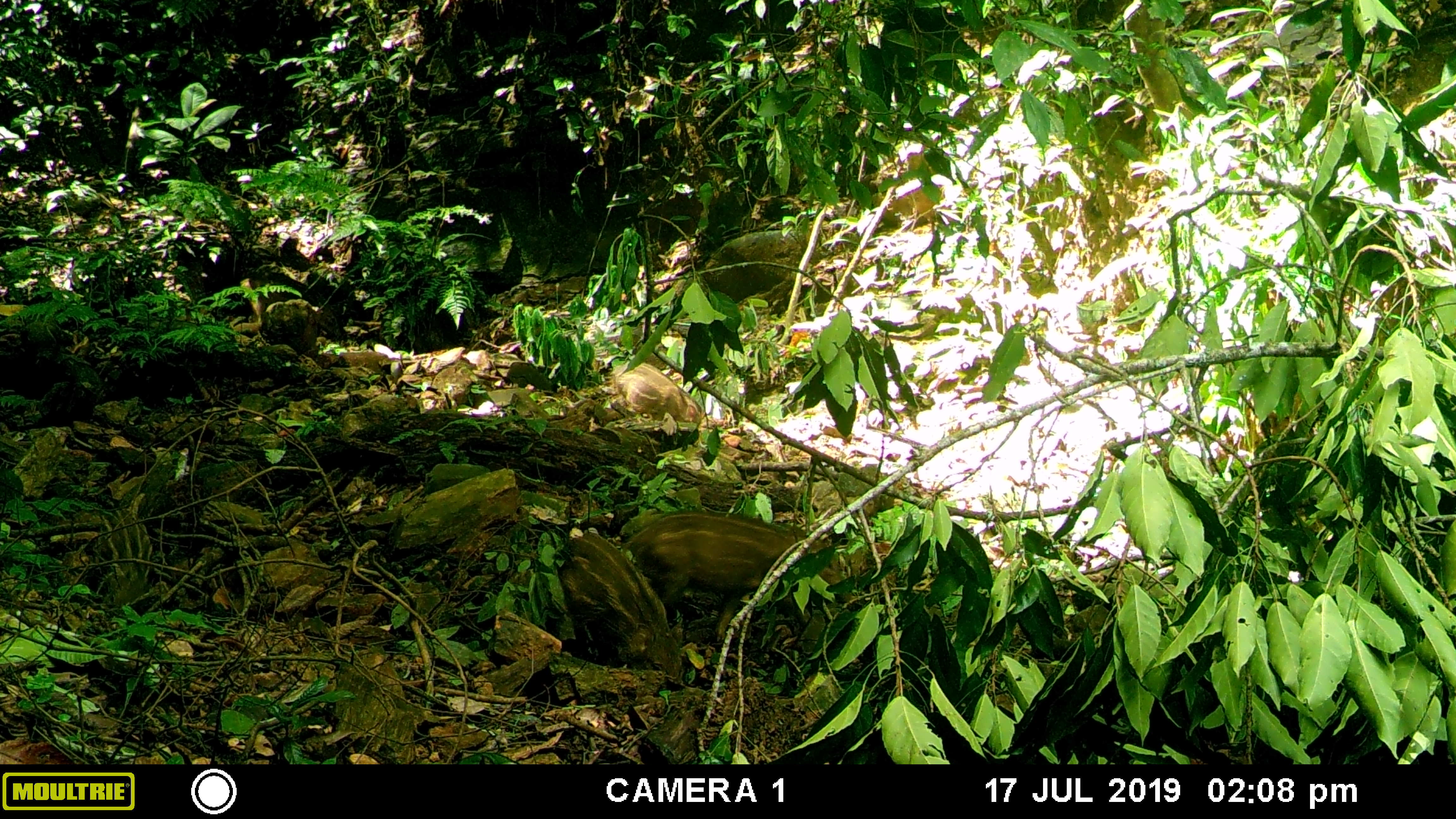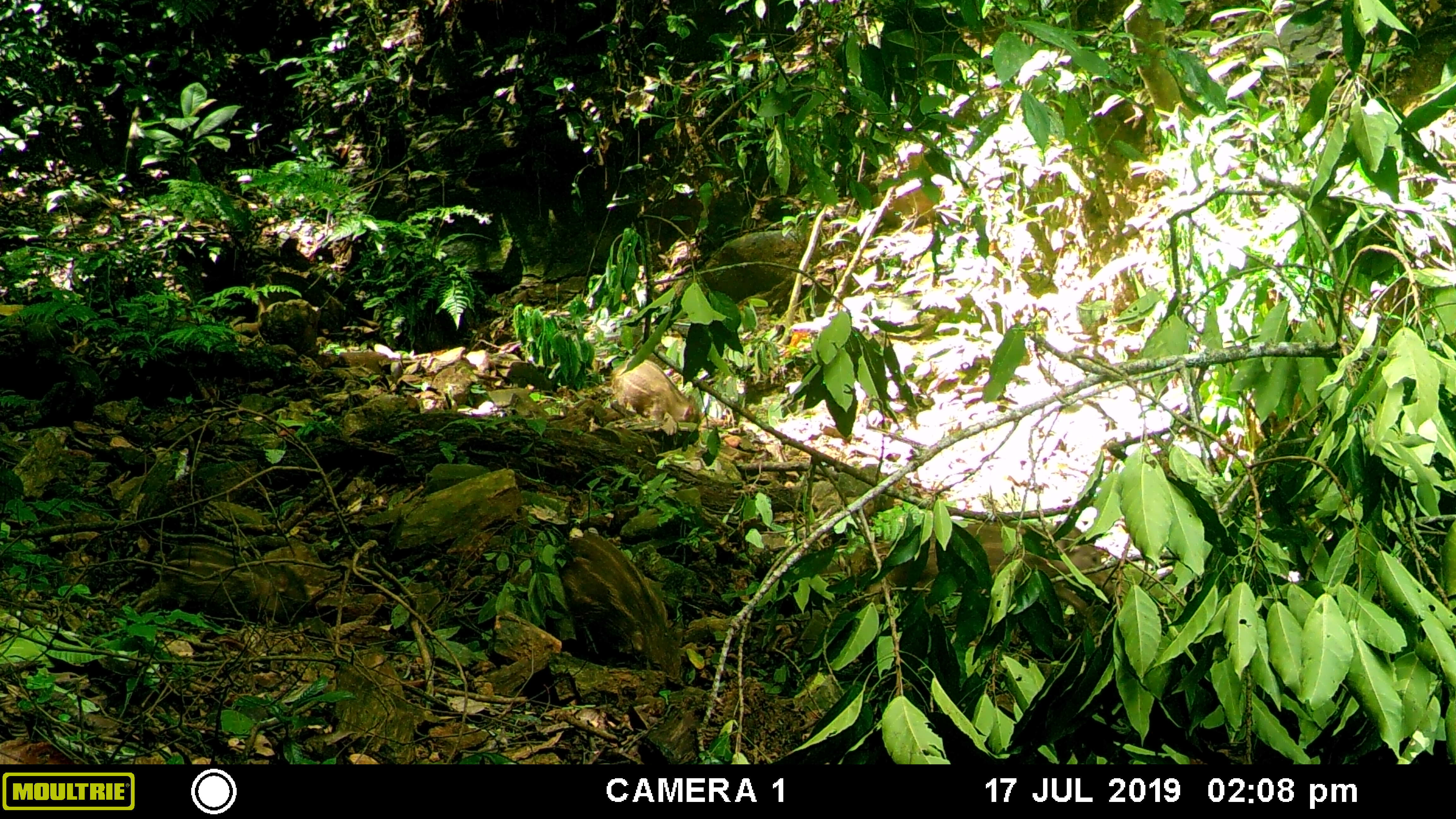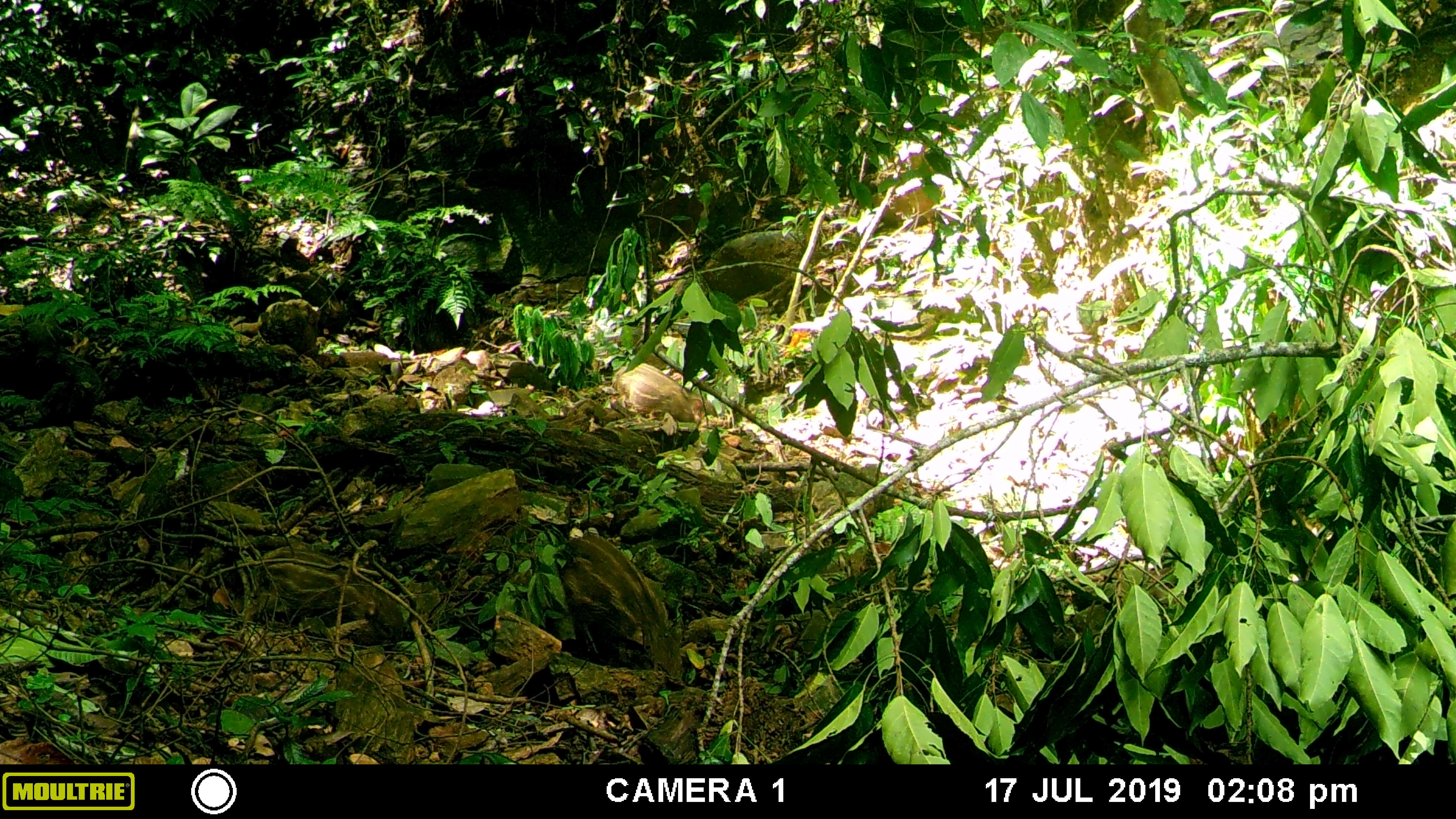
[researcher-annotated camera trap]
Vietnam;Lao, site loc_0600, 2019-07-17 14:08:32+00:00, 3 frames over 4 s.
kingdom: Animalia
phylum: Chordata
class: Mammalia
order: Artiodactyla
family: Suidae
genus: Sus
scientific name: Sus scrofa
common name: eurasian wild pig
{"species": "eurasian wild pig (Sus scrofa)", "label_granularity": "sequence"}